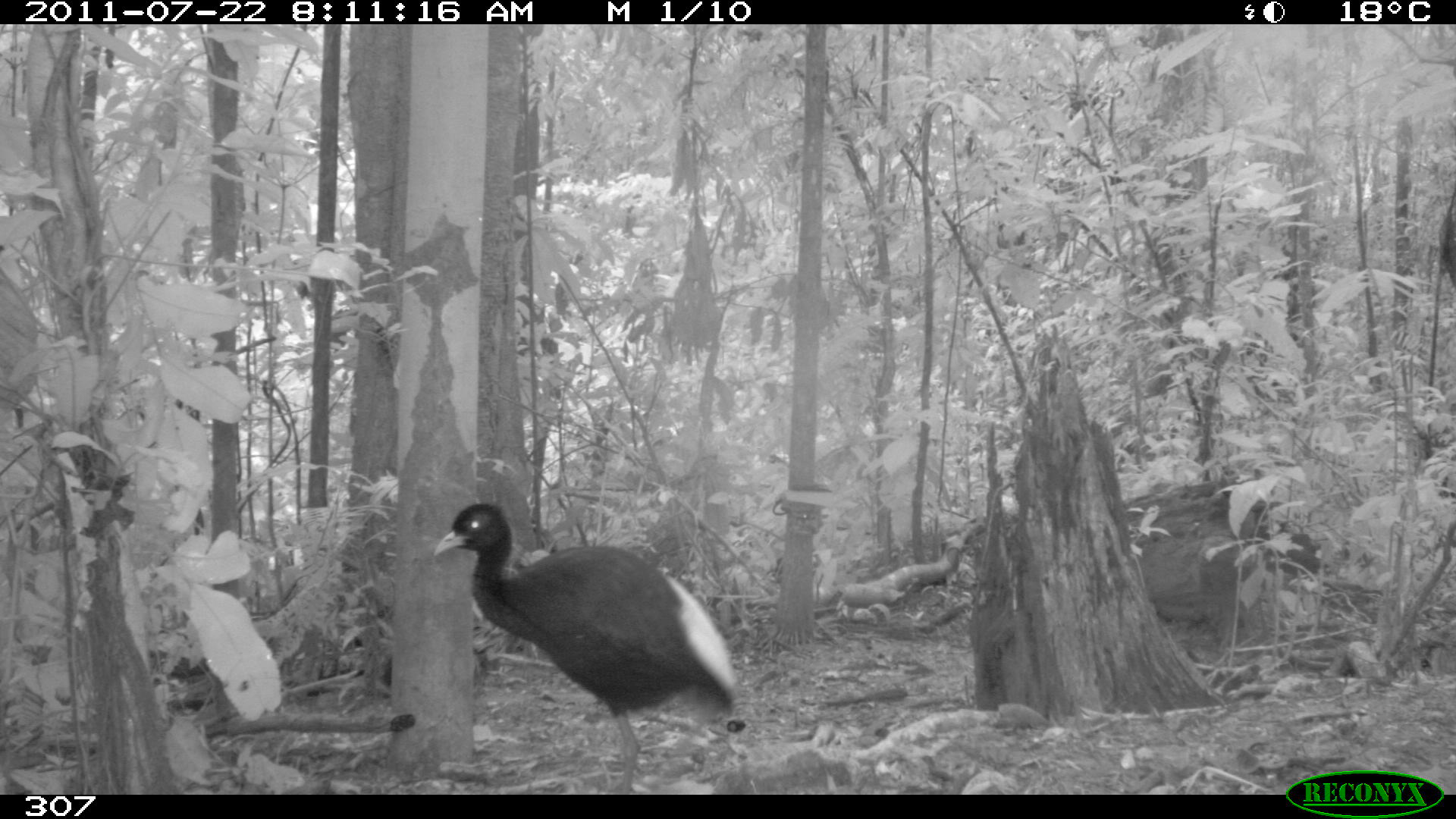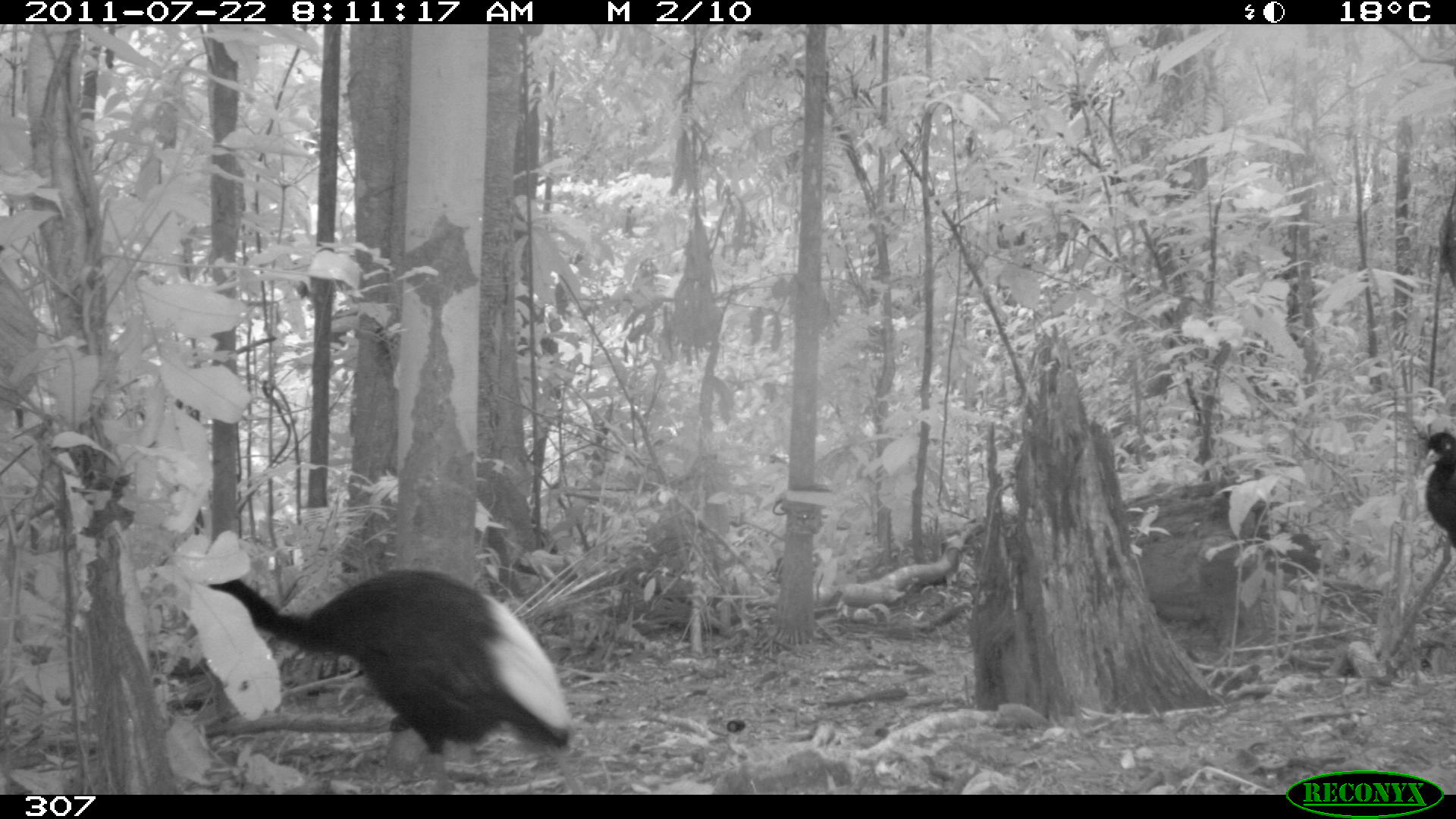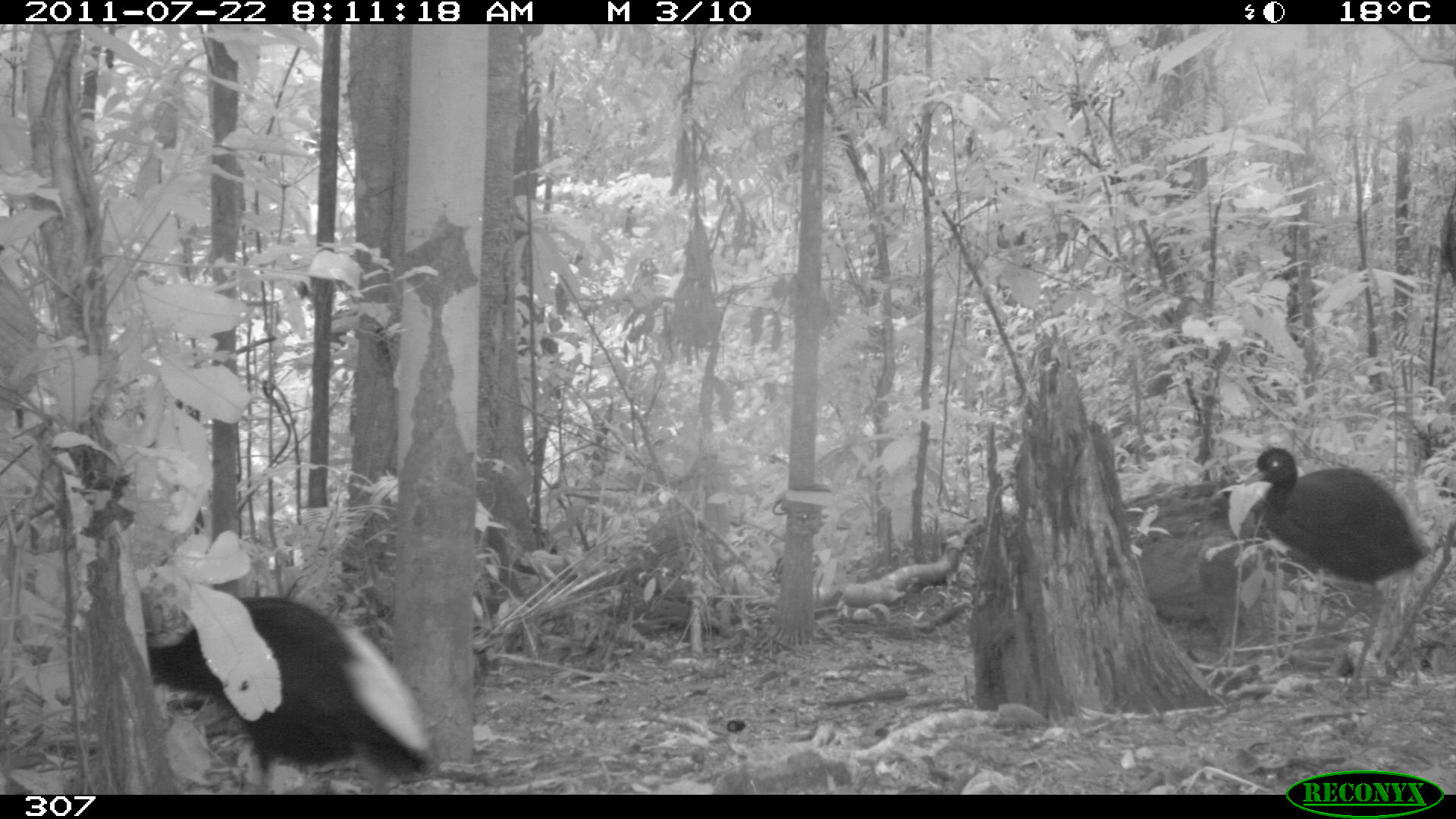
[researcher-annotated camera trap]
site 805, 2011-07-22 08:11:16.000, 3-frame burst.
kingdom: Animalia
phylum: Chordata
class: Aves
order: Gruiformes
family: Psophiidae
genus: Psophia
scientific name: Psophia leucoptera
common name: pale-winged trumpeter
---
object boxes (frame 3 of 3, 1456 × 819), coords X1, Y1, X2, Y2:
psophia leucoptera: 145, 599, 431, 790; 1242, 444, 1430, 701